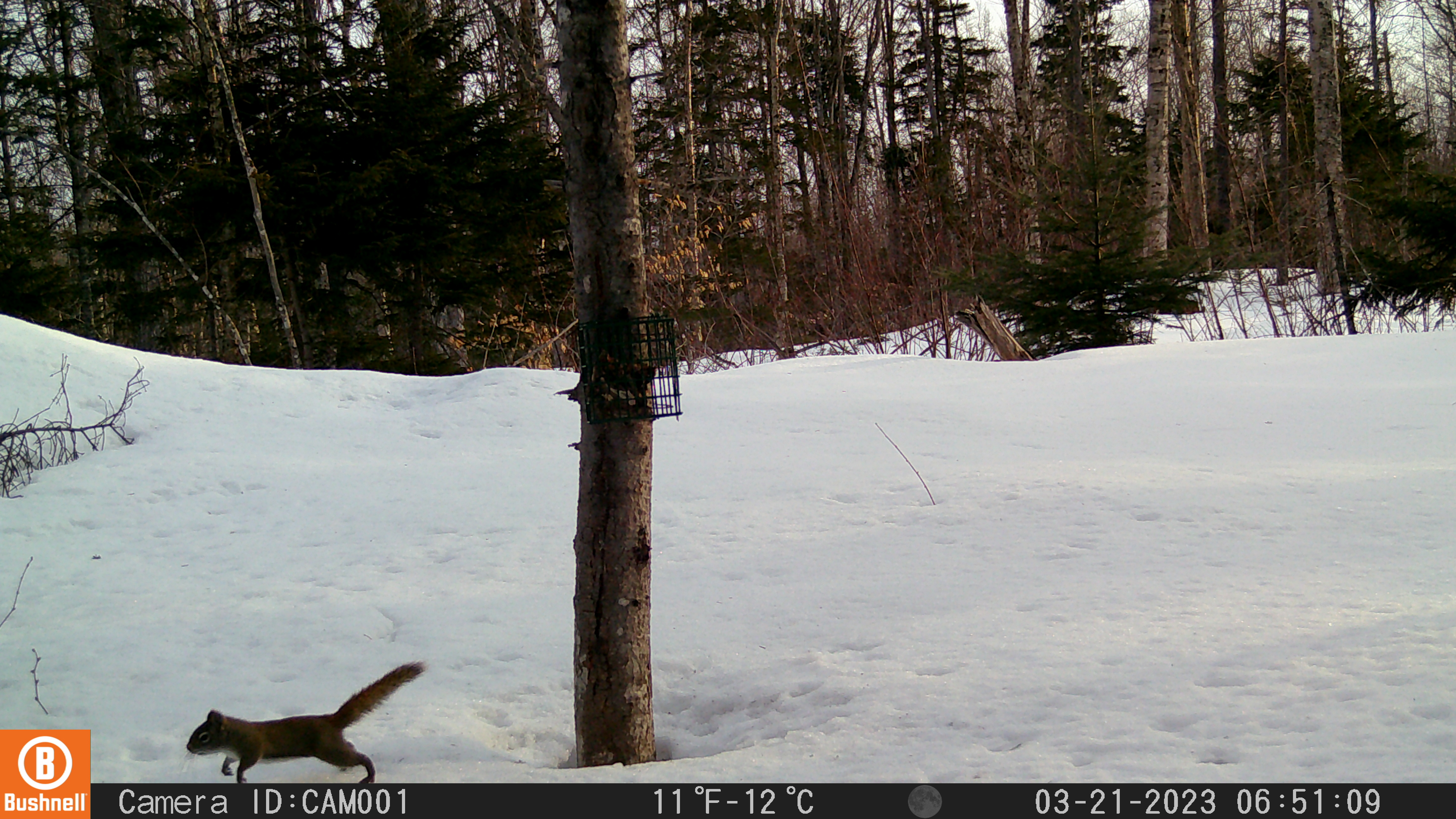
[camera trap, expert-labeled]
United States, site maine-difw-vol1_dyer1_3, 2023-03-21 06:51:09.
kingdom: Animalia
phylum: Chordata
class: Mammalia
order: Rodentia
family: Sciuridae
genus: Tamiasciurus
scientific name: Tamiasciurus hudsonicus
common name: red squirrel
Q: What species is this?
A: Red squirrel (Tamiasciurus hudsonicus).